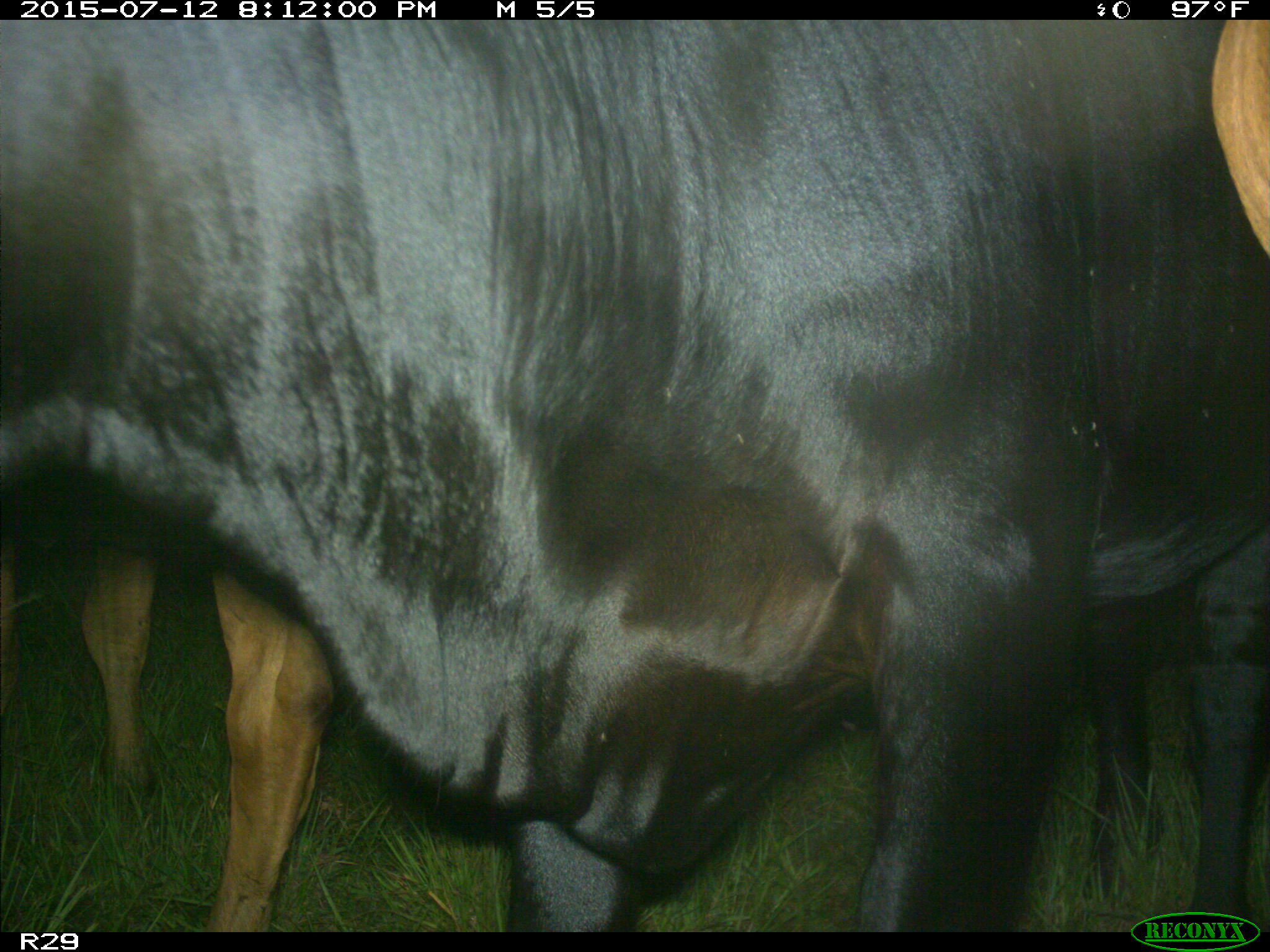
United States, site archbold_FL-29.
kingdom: Animalia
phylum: Chordata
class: Mammalia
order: Artiodactyla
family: Bovidae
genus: Bos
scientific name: Bos taurus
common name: domestic cow